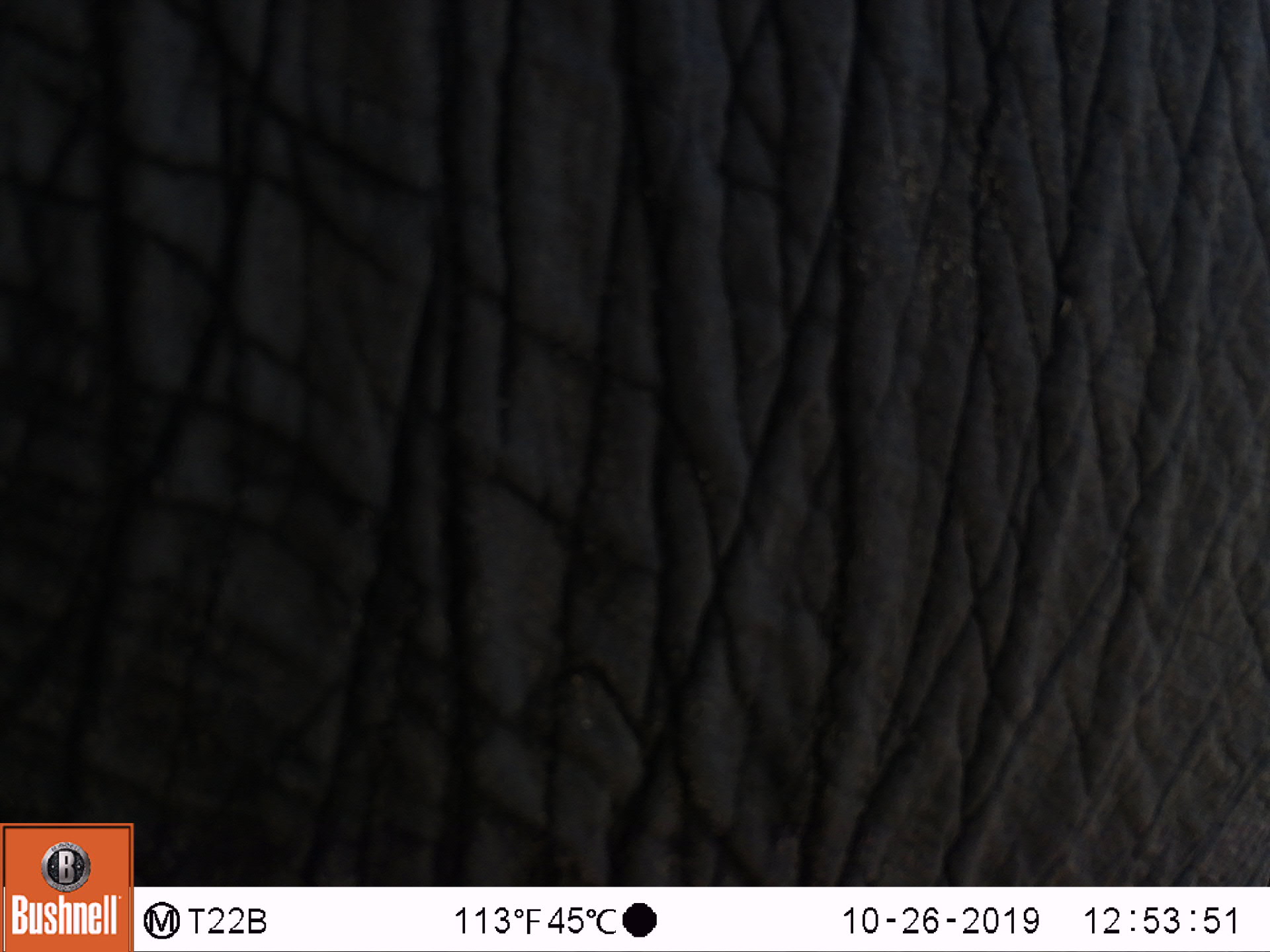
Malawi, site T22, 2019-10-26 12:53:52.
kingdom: Animalia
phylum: Chordata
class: Mammalia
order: Proboscidea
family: Elephantidae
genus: Loxodonta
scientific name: Loxodonta africana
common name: african savanna elephant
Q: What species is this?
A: African savanna elephant (Loxodonta africana).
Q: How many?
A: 1.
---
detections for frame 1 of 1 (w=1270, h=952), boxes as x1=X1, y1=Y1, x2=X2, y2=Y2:
african savanna elephant: x1=136, y1=0, x2=1262, y2=880